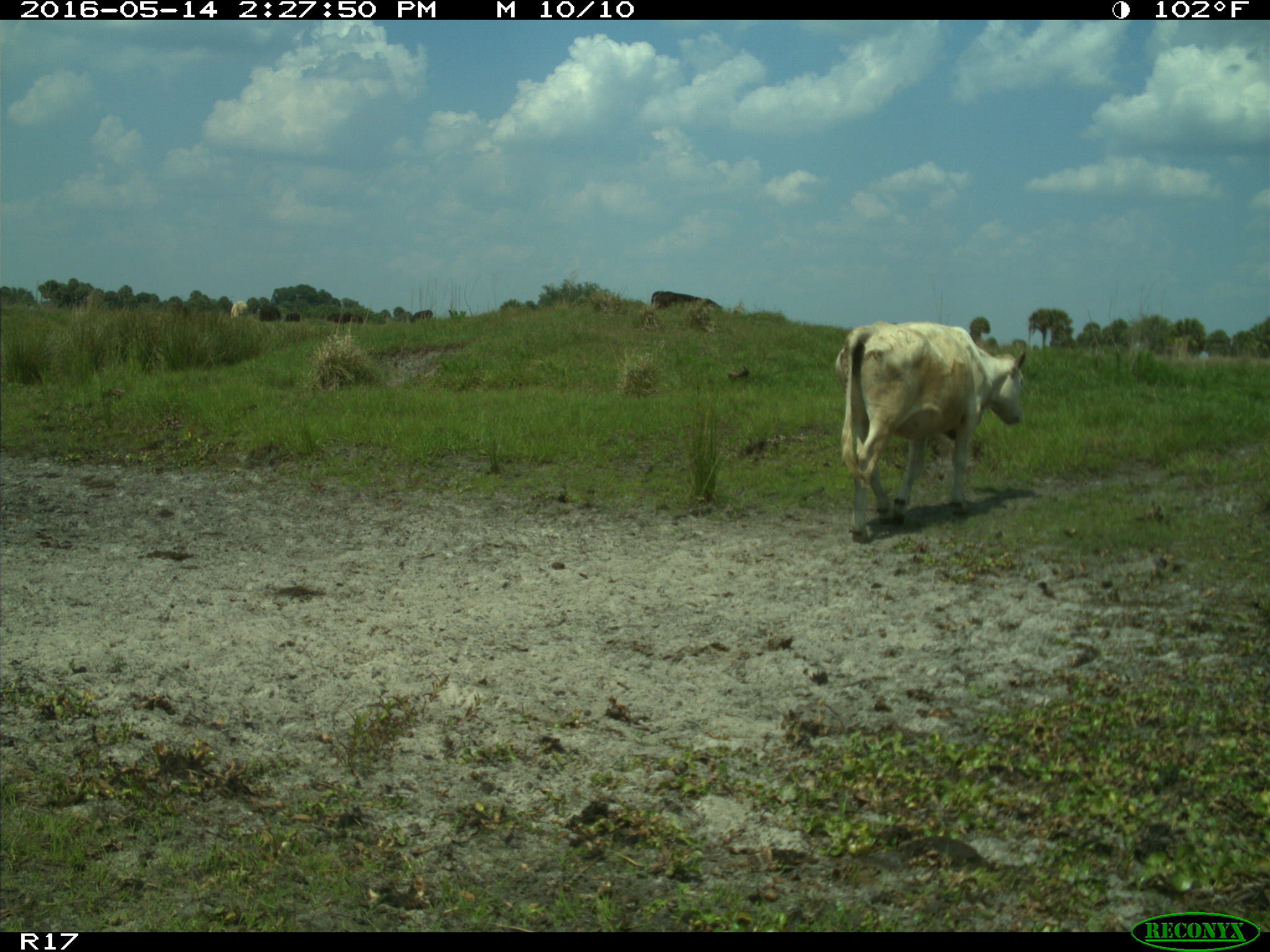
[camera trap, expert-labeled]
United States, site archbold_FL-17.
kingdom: Animalia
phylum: Chordata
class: Mammalia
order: Artiodactyla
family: Bovidae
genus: Bos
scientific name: Bos taurus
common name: domestic cow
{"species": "Bos taurus (domestic cow)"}